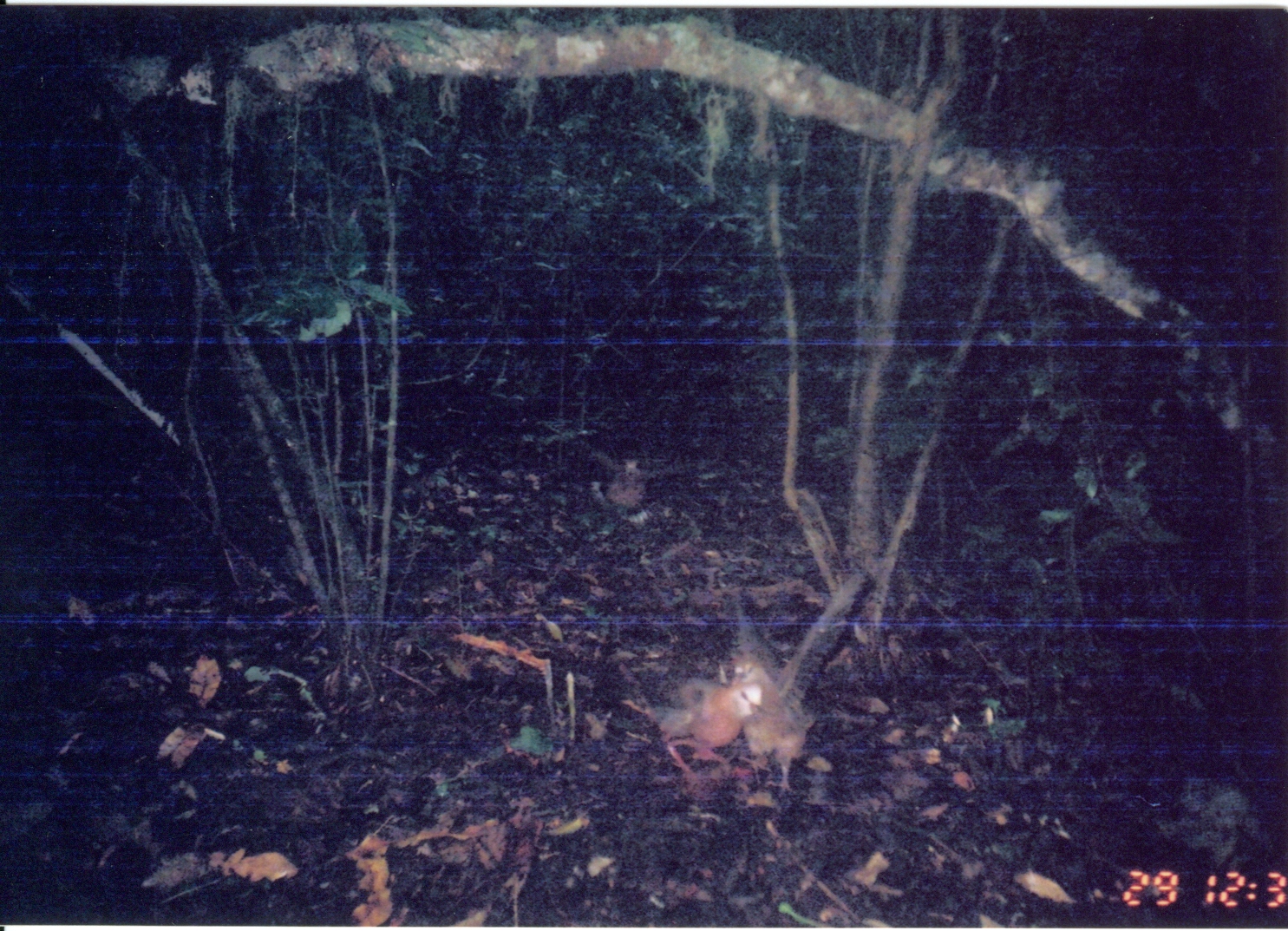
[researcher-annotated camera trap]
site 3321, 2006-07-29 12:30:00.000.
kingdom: Animalia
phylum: Chordata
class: Aves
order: Columbiformes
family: Columbidae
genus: Columba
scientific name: Columba larvata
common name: lemon dove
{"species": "Columba larvata (lemon dove)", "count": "3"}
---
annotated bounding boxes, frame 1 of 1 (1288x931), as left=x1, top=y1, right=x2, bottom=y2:
columba larvata: left=735, top=572, right=868, bottom=799; left=623, top=682, right=761, bottom=782